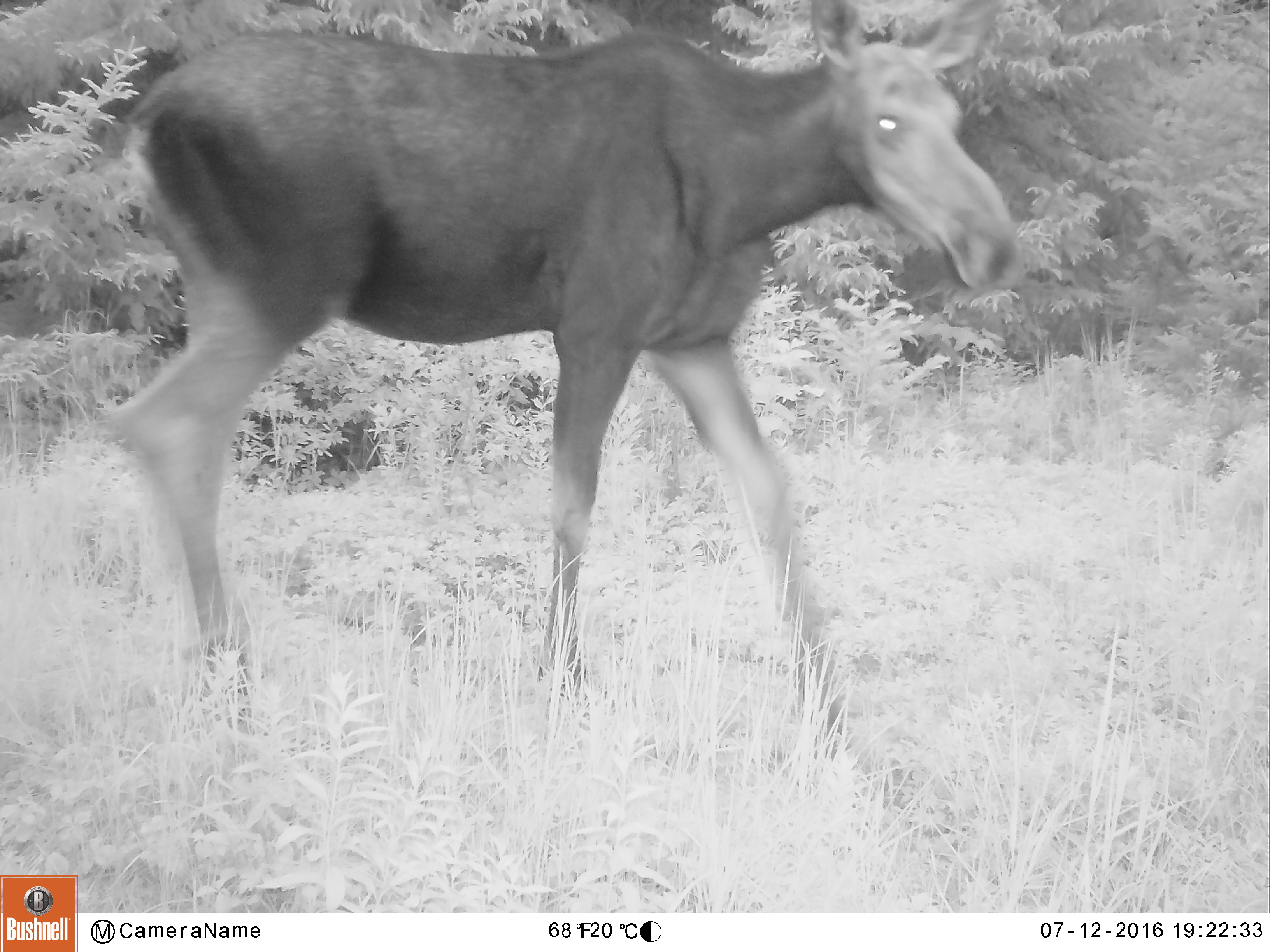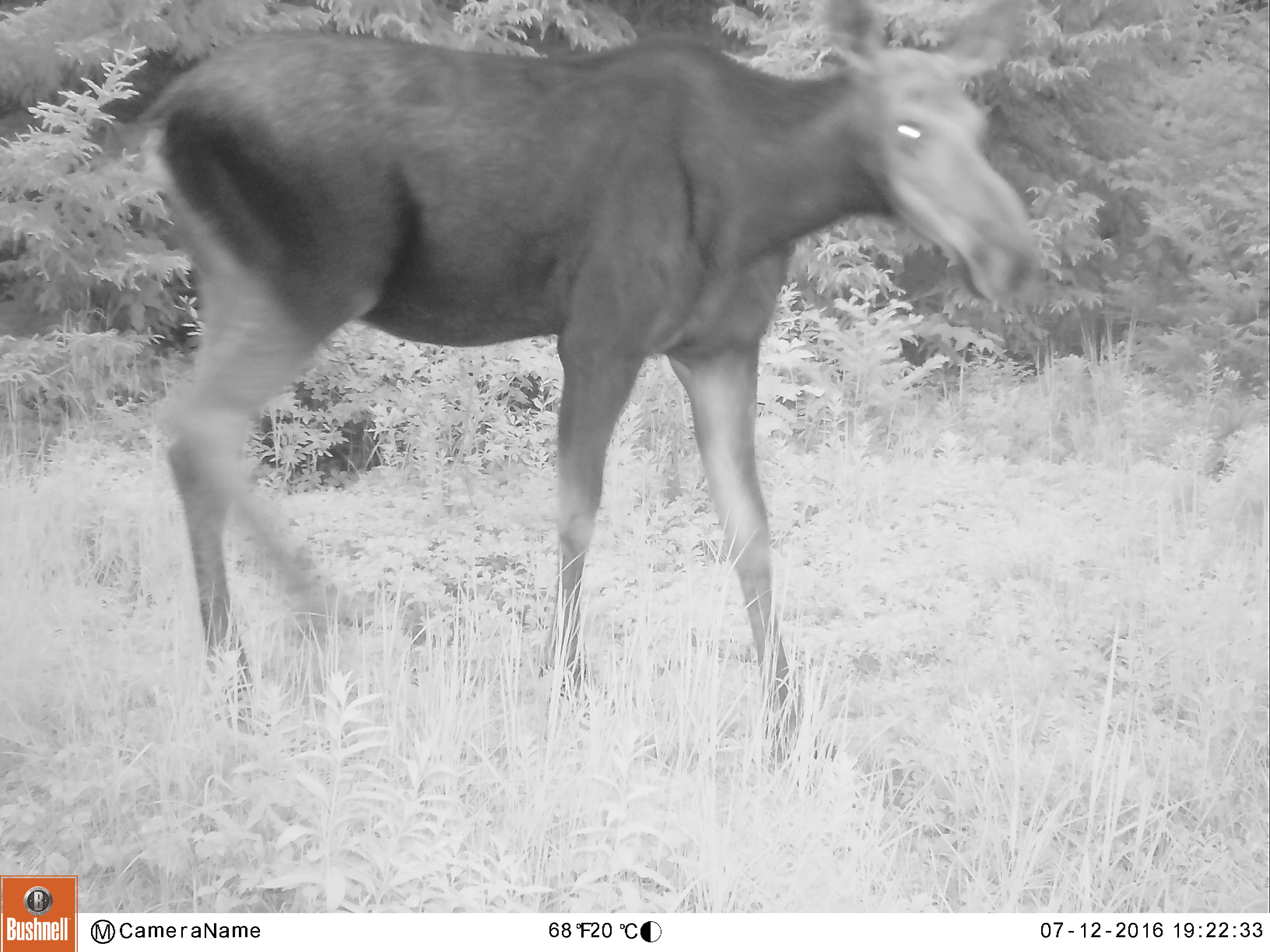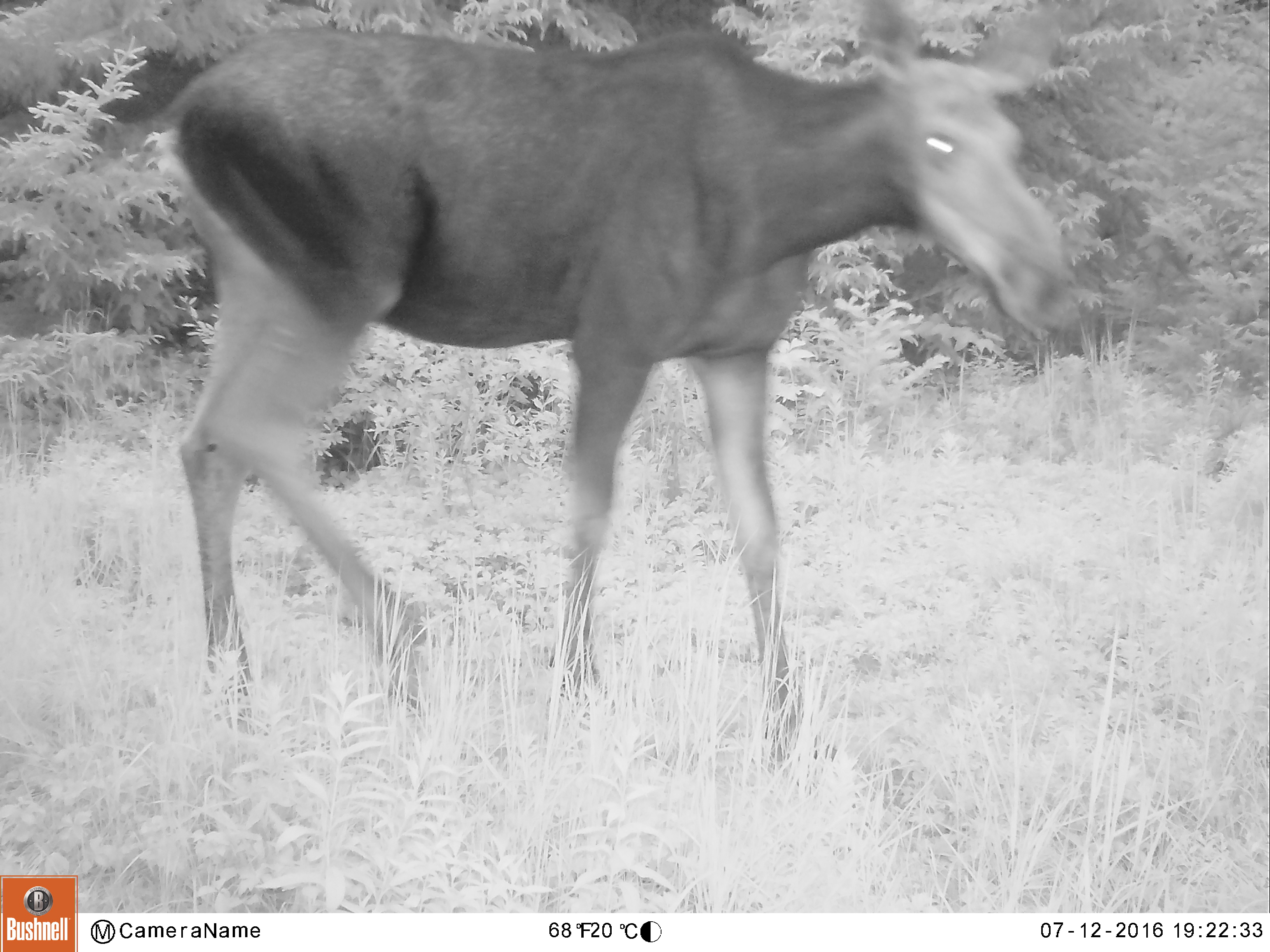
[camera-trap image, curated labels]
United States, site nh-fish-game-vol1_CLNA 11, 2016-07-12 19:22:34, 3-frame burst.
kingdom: Animalia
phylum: Chordata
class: Mammalia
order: Artiodactyla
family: Cervidae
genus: Alces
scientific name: Alces alces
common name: moose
Moose (Alces alces).